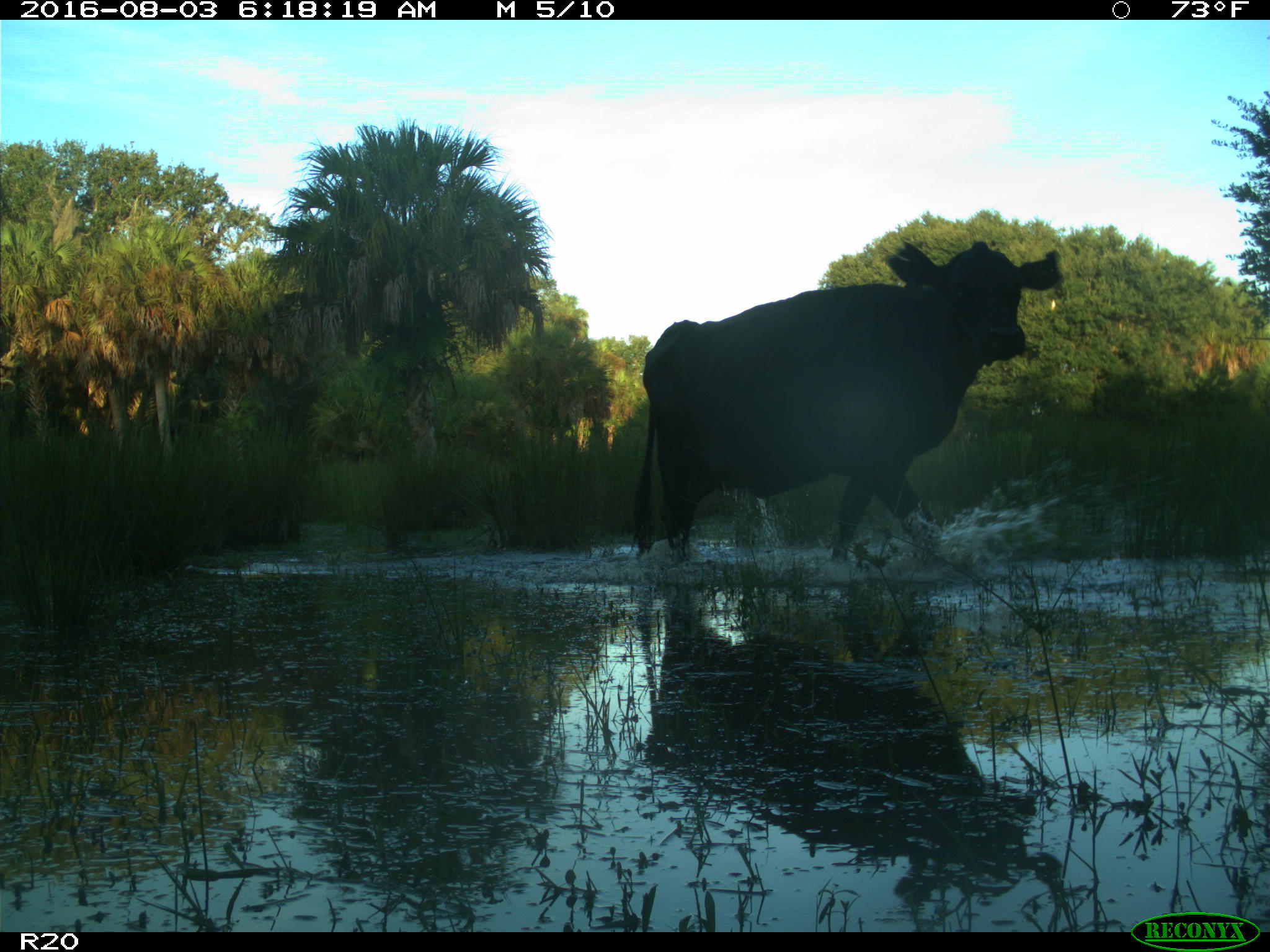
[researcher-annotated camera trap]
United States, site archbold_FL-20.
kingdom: Animalia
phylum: Chordata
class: Mammalia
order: Artiodactyla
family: Bovidae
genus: Bos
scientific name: Bos taurus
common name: domestic cow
Bos taurus (domestic cow).